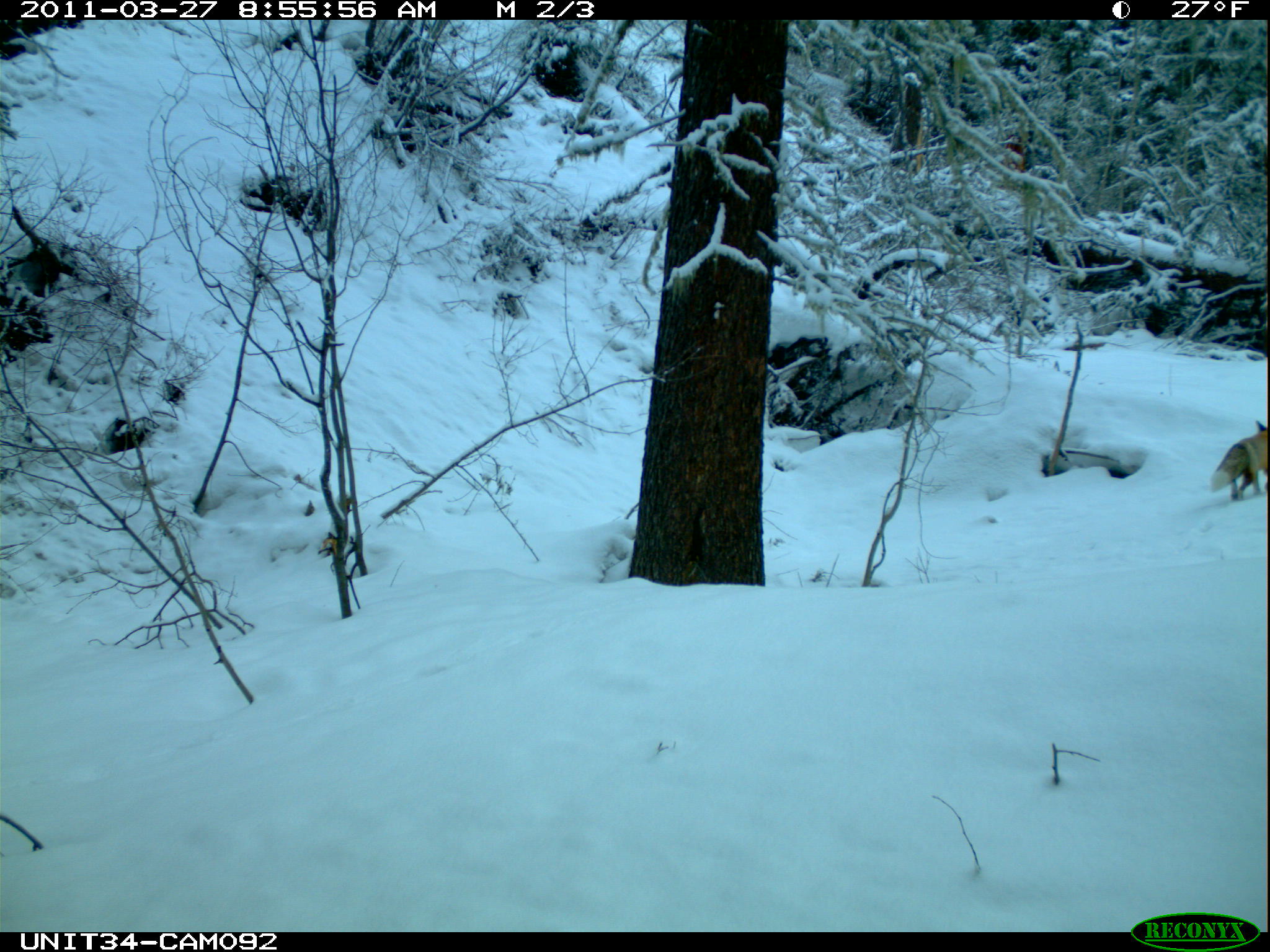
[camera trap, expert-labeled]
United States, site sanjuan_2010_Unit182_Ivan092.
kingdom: Animalia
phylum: Chordata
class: Mammalia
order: Carnivora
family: Canidae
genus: Vulpes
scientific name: Vulpes vulpes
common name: red fox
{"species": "Vulpes vulpes (red fox)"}